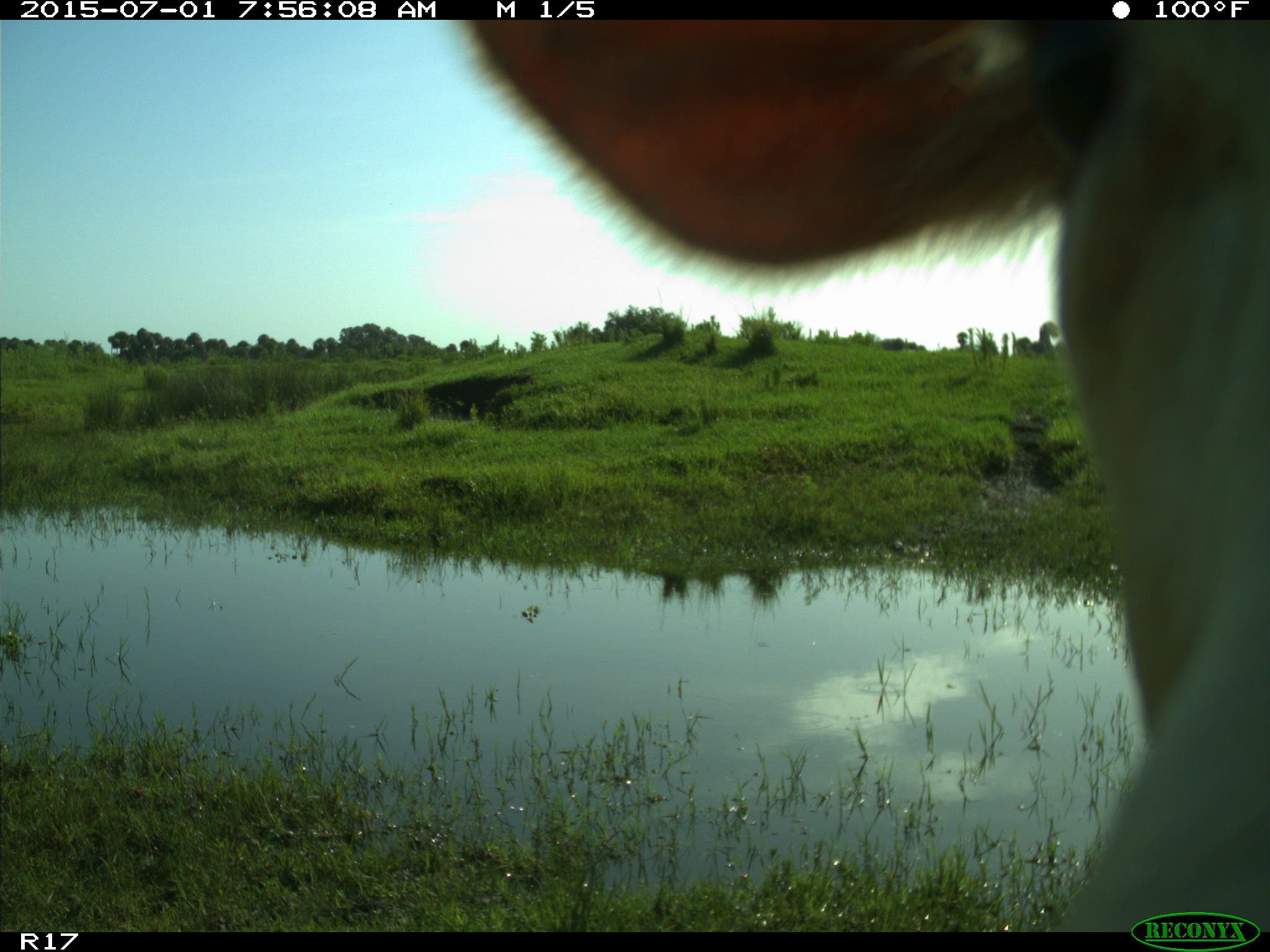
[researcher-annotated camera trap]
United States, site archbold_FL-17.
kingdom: Animalia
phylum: Chordata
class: Mammalia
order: Artiodactyla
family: Bovidae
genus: Bos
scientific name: Bos taurus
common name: domestic cow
Bos taurus (domestic cow).